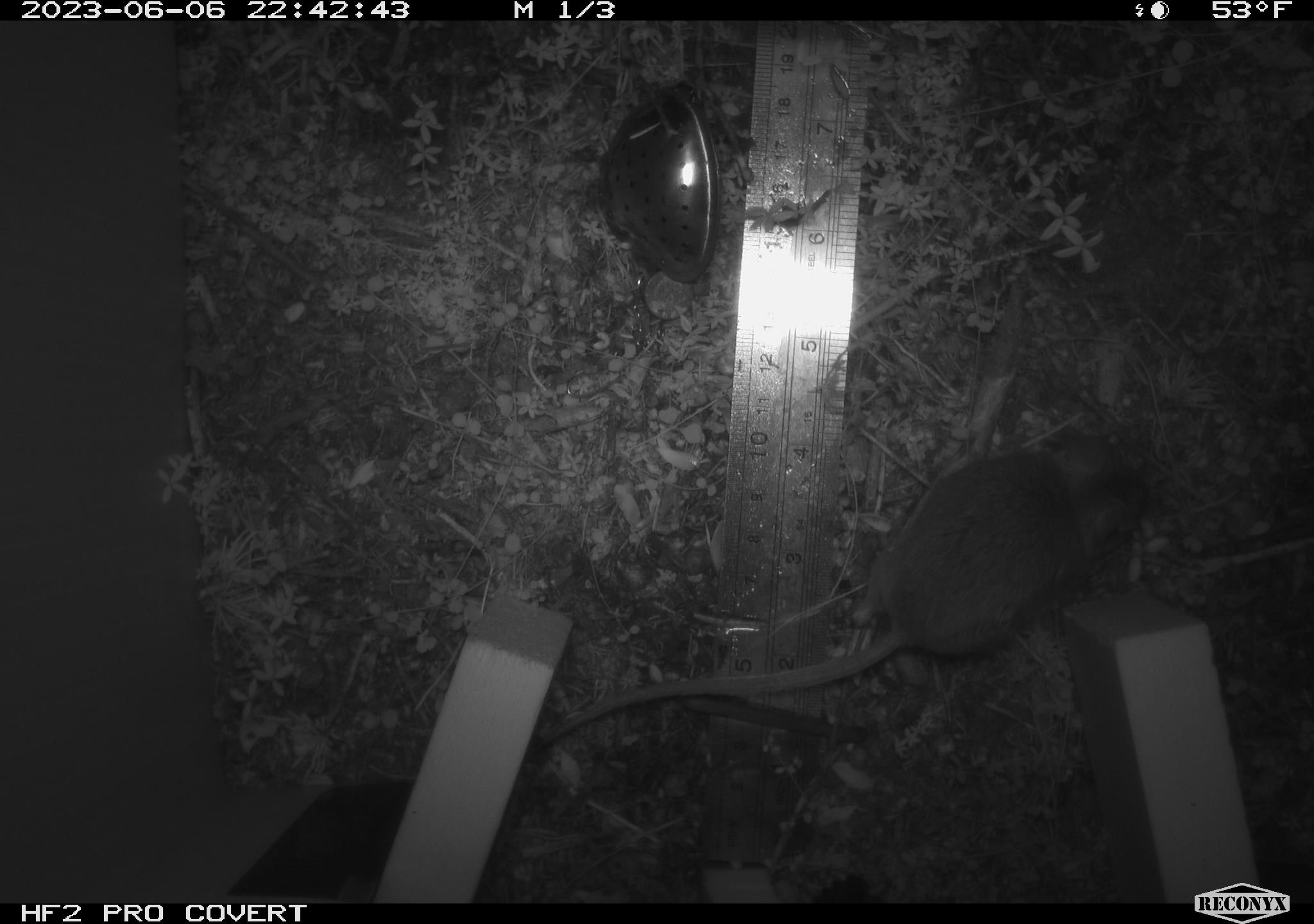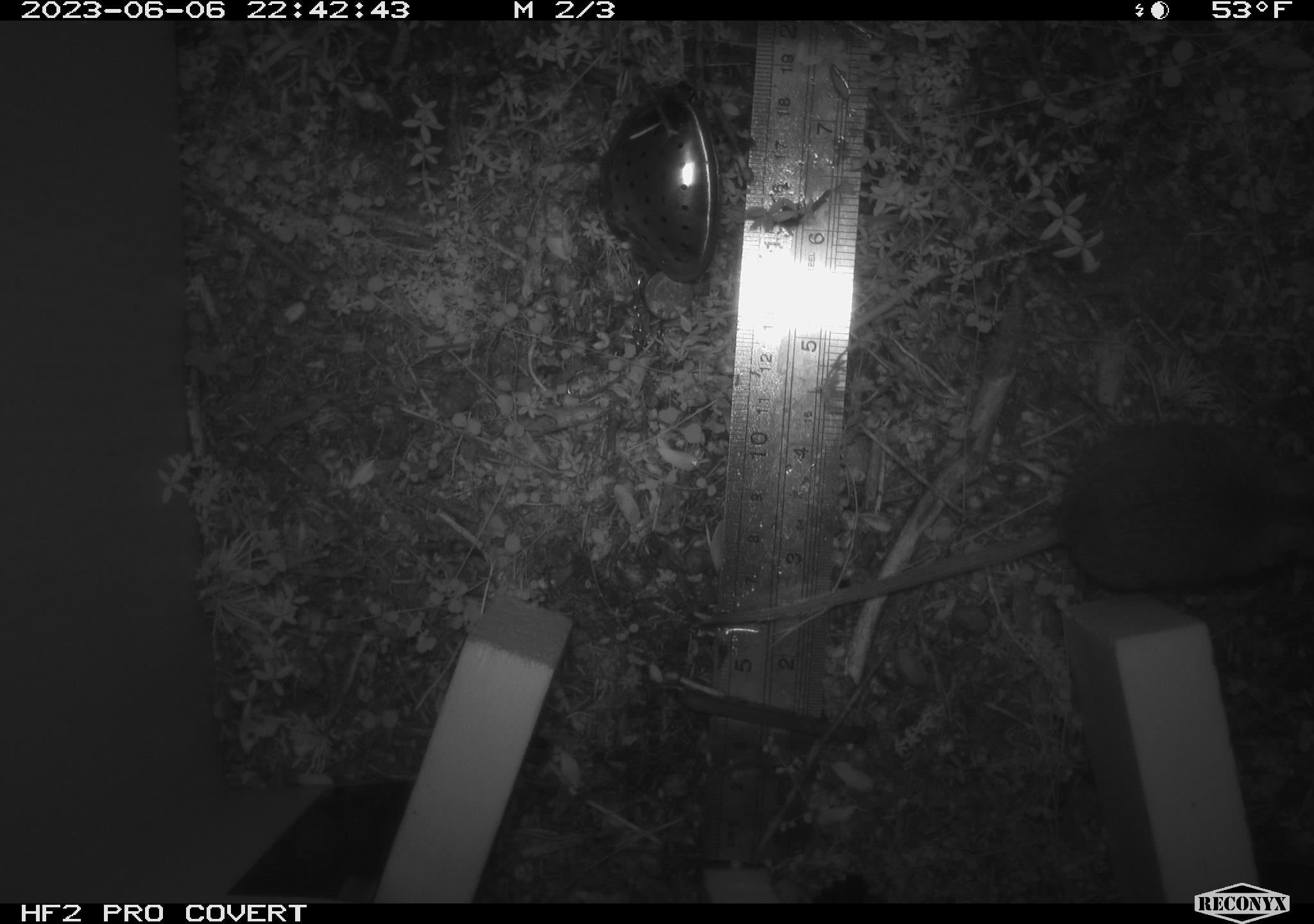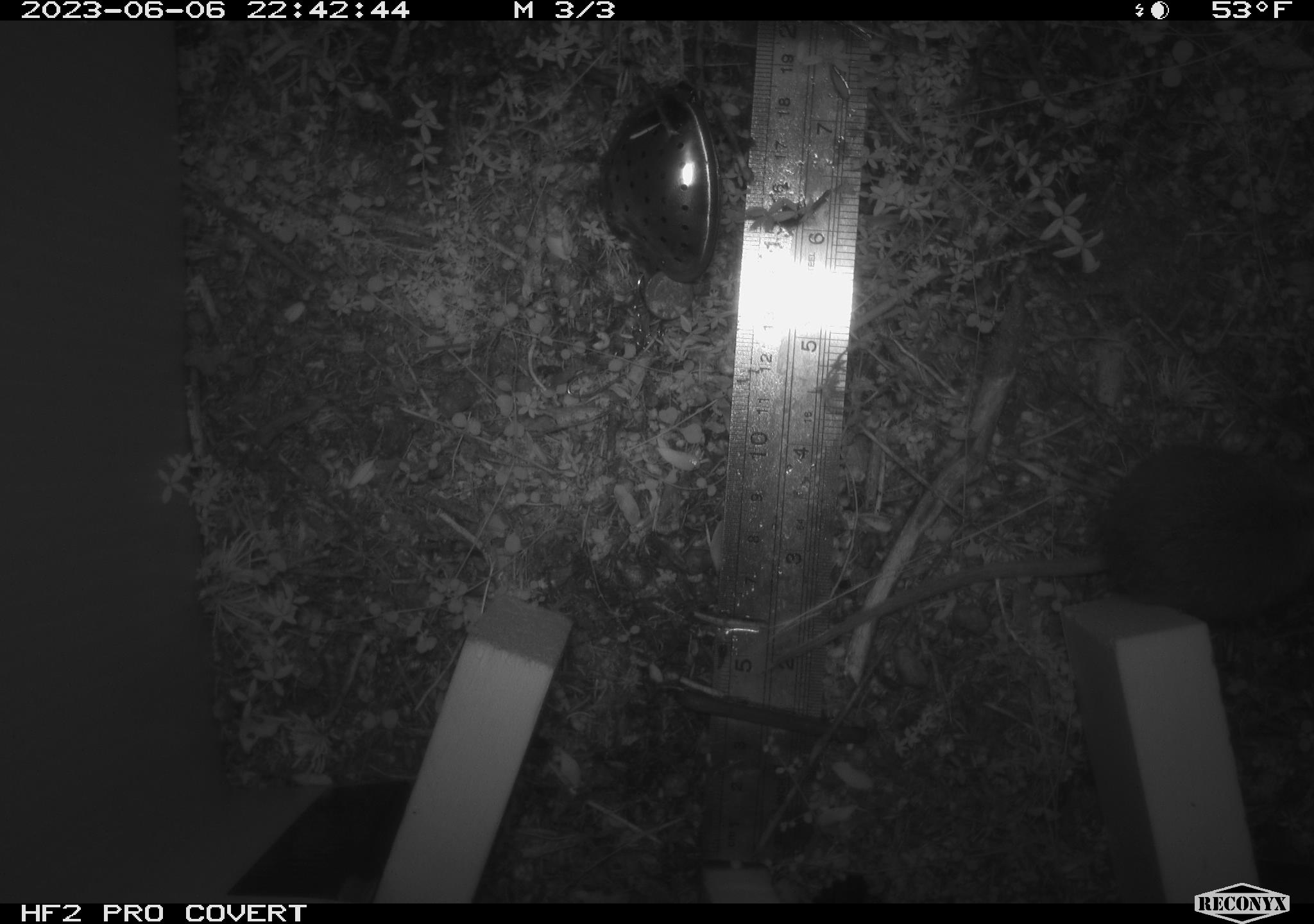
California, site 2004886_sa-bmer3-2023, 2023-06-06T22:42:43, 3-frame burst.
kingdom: Animalia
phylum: Chordata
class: Mammalia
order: Rodentia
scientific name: Rodentia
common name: mouse species